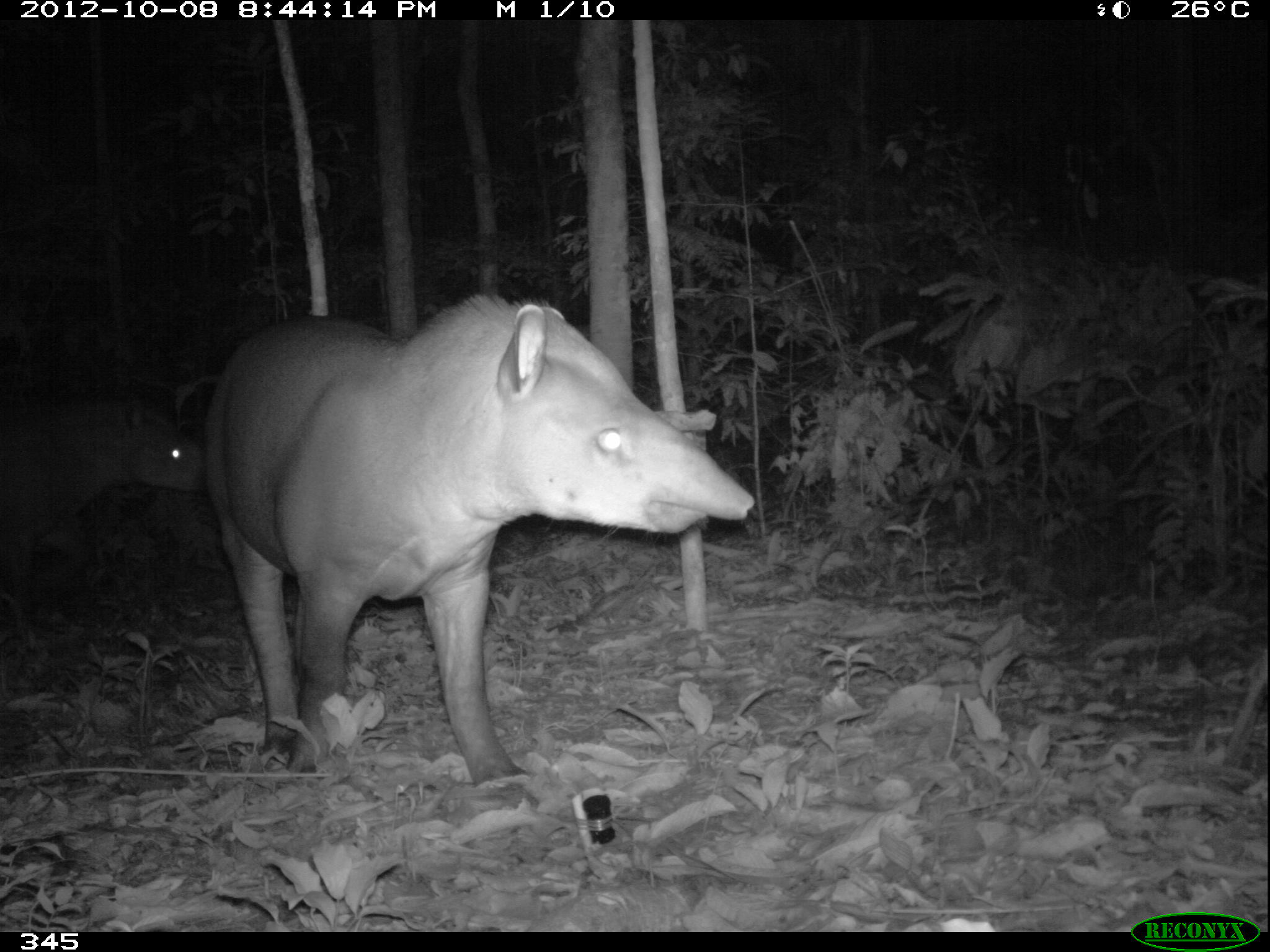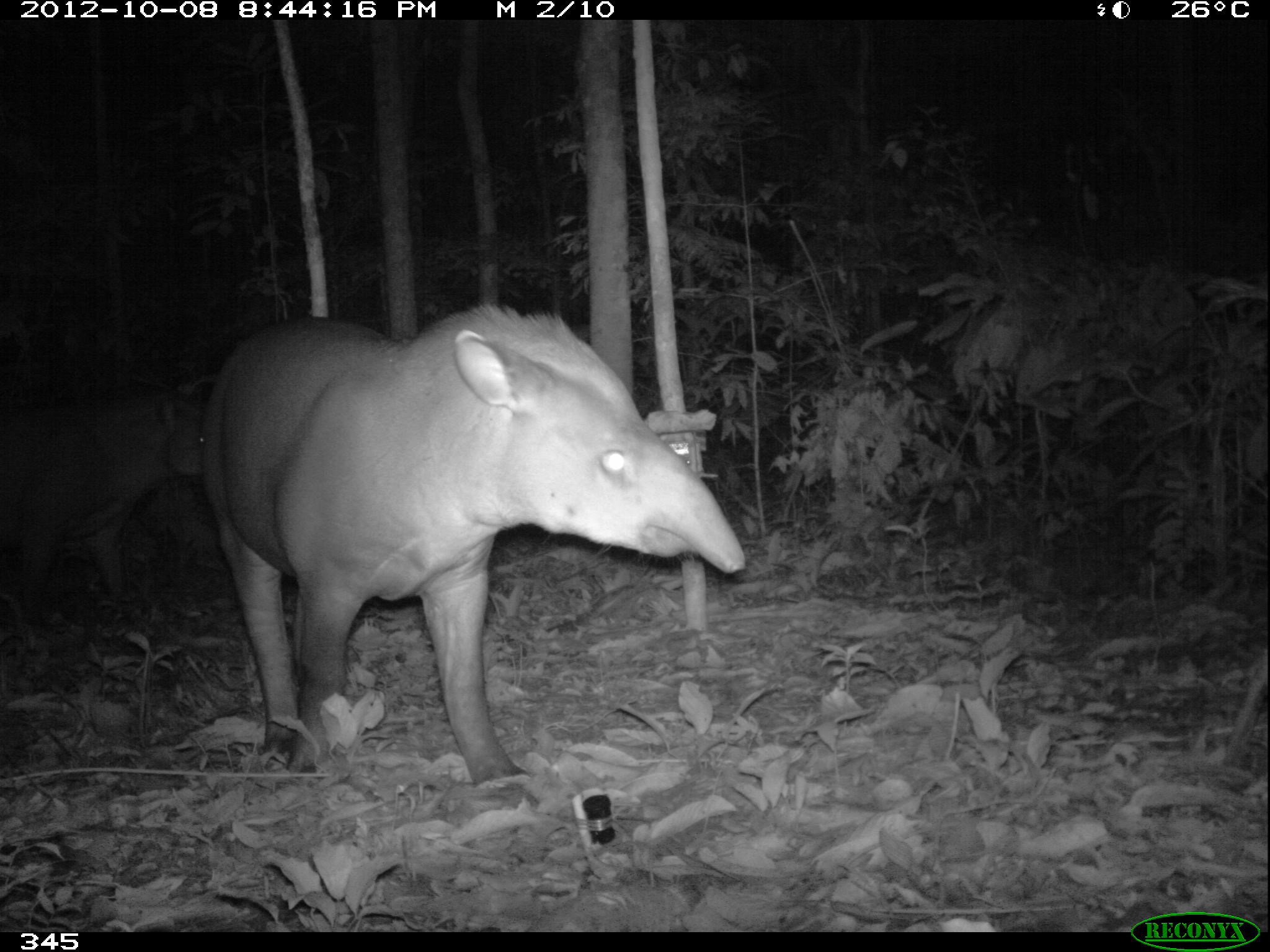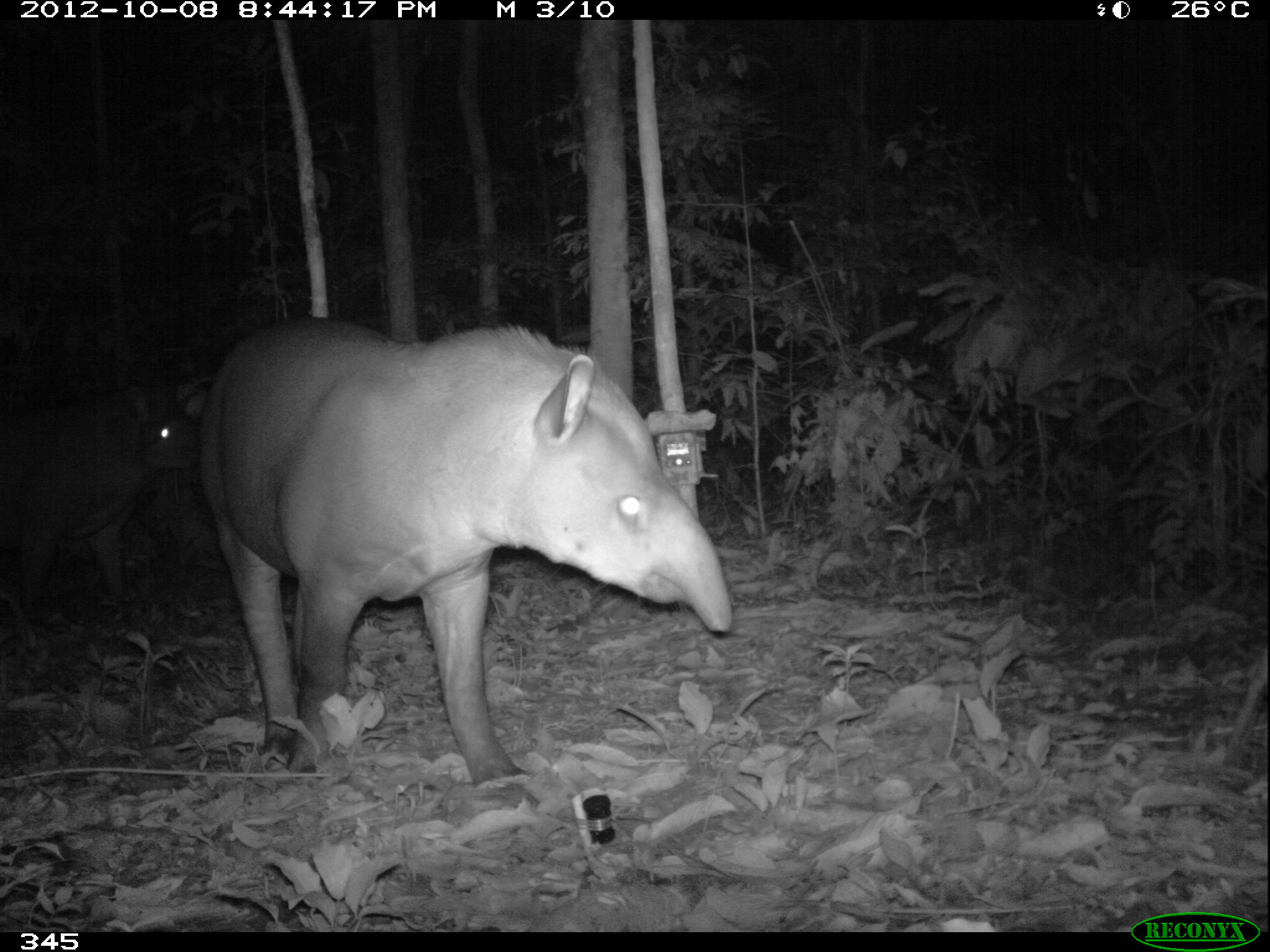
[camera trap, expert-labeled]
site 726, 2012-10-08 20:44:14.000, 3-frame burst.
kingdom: Animalia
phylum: Chordata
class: Mammalia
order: Perissodactyla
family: Tapiridae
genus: Tapirus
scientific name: Tapirus terrestris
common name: south american tapir